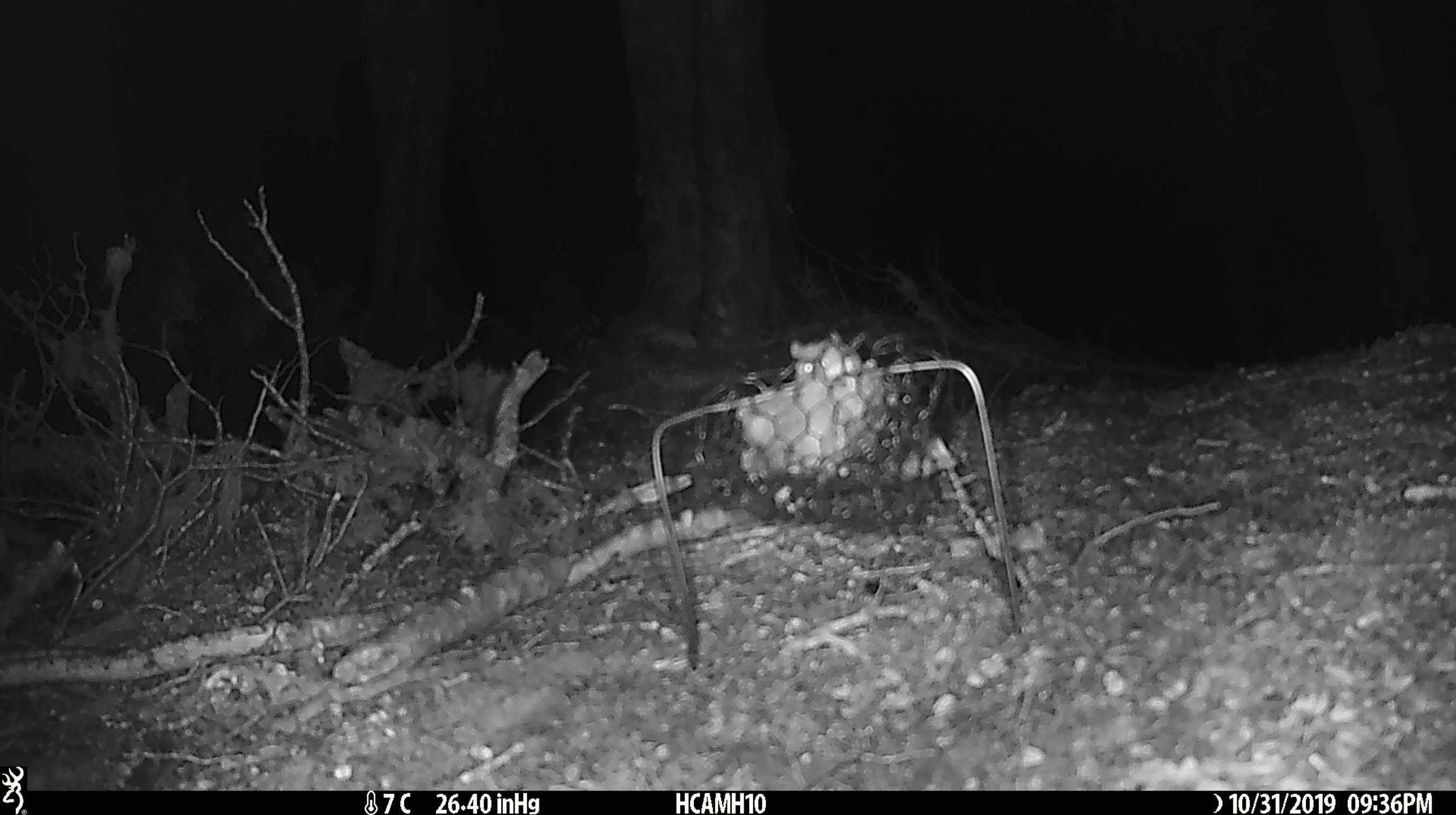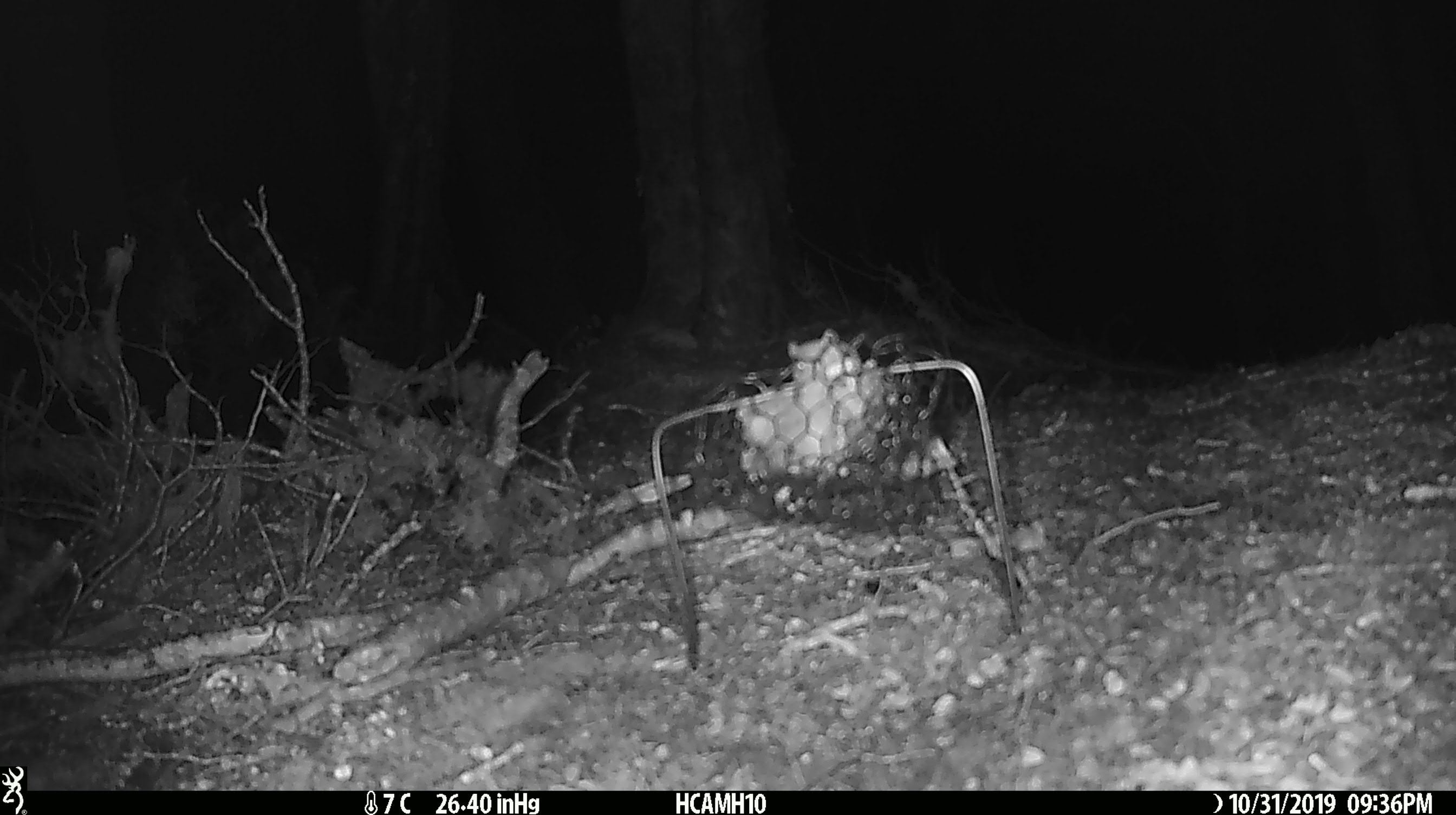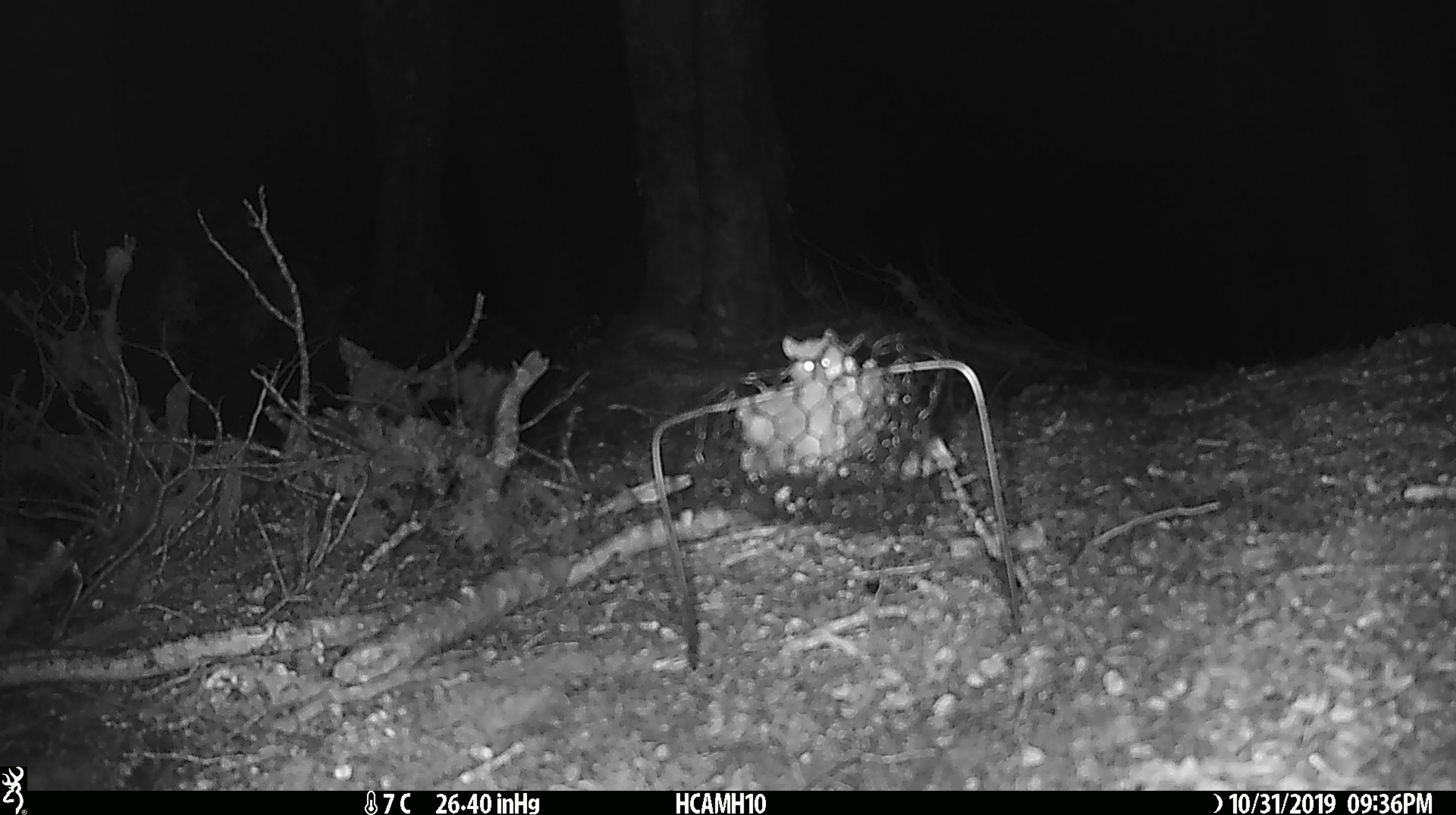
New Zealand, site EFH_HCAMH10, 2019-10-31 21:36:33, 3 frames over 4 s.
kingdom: Animalia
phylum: Chordata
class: Mammalia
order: Rodentia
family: Muridae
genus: Mus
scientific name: Mus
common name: mouse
Mouse (Mus).